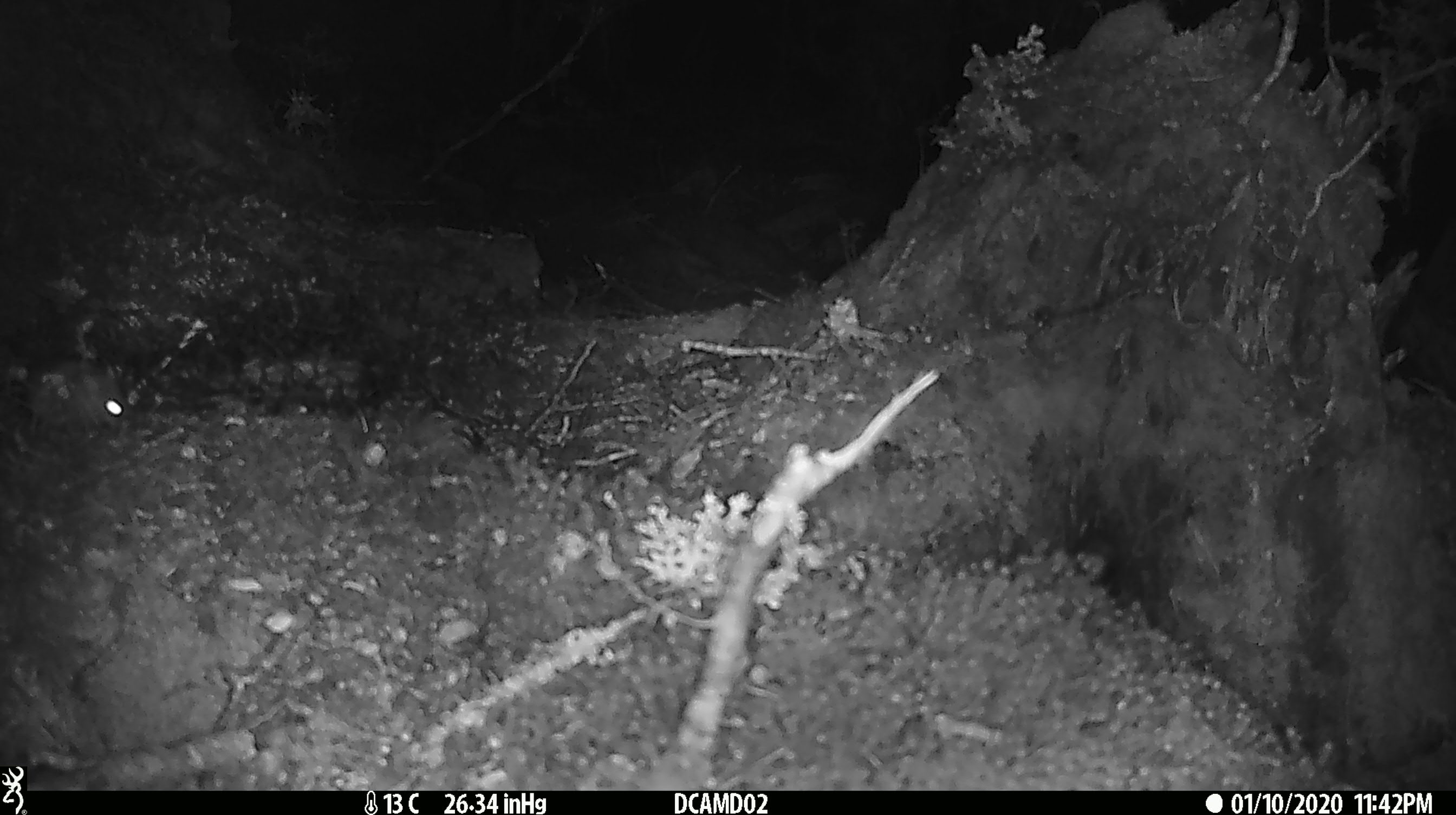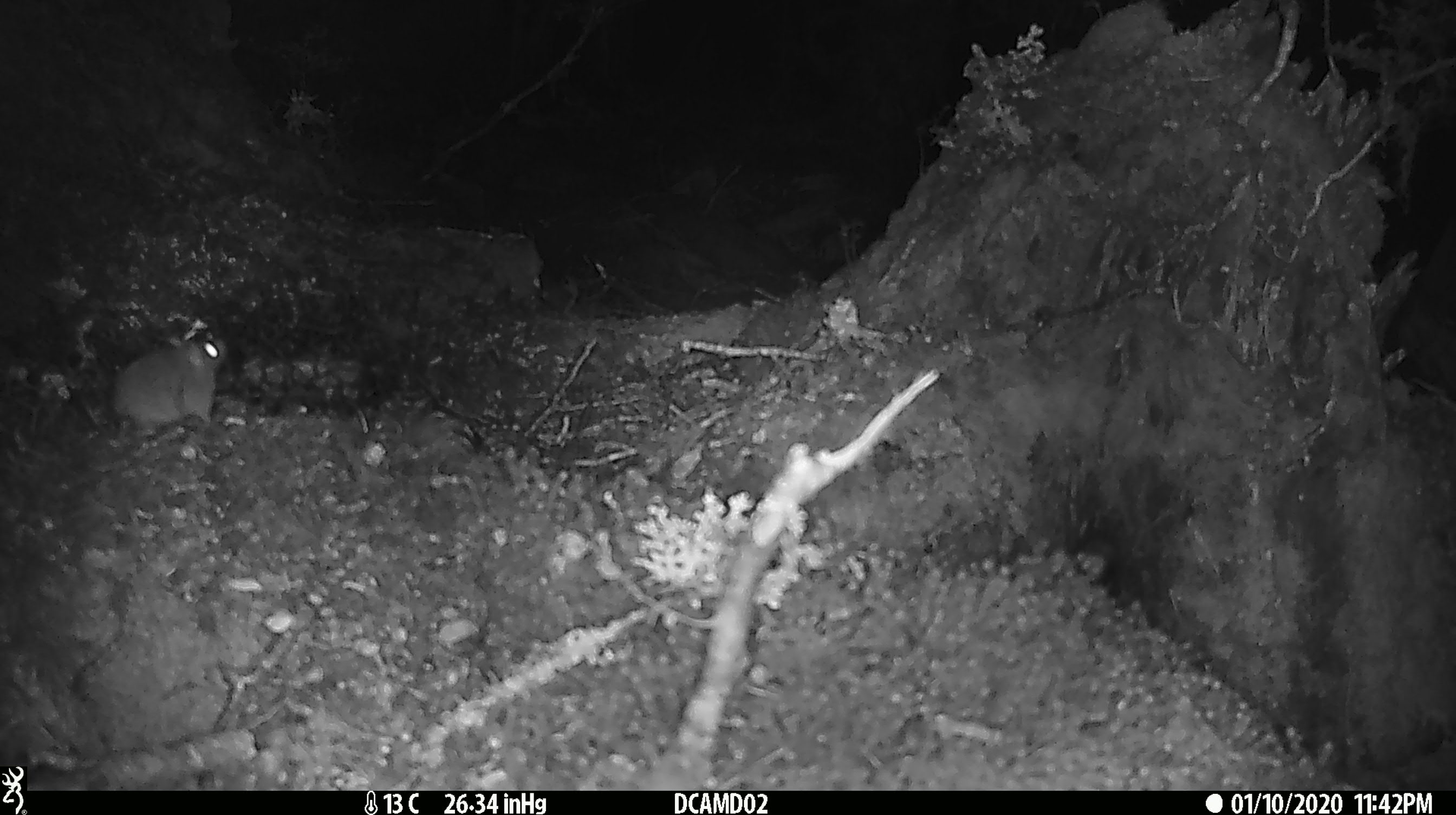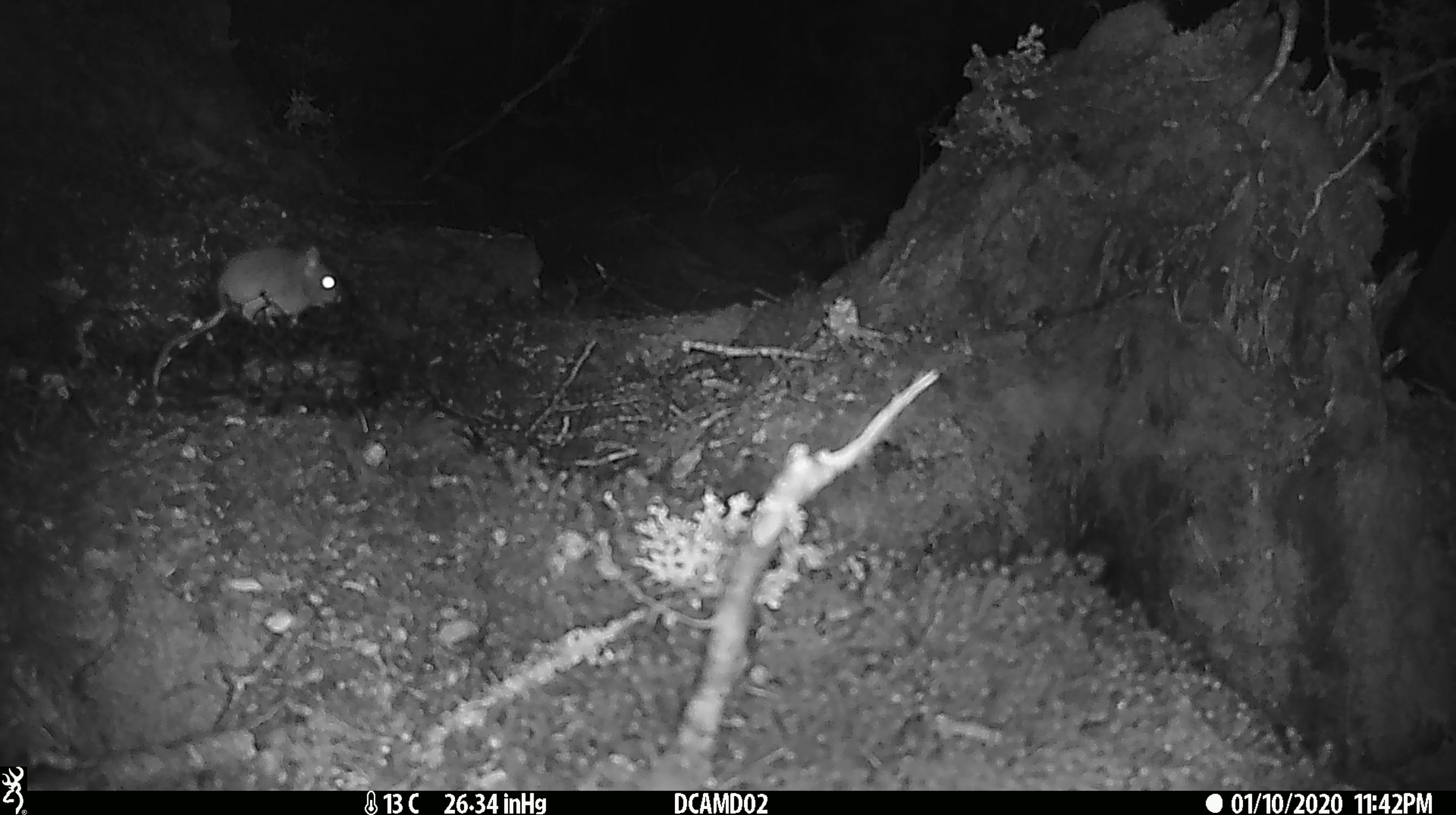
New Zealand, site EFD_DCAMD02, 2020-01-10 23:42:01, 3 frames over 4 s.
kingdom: Animalia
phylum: Chordata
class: Mammalia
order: Rodentia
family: Muridae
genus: Mus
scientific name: Mus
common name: mouse